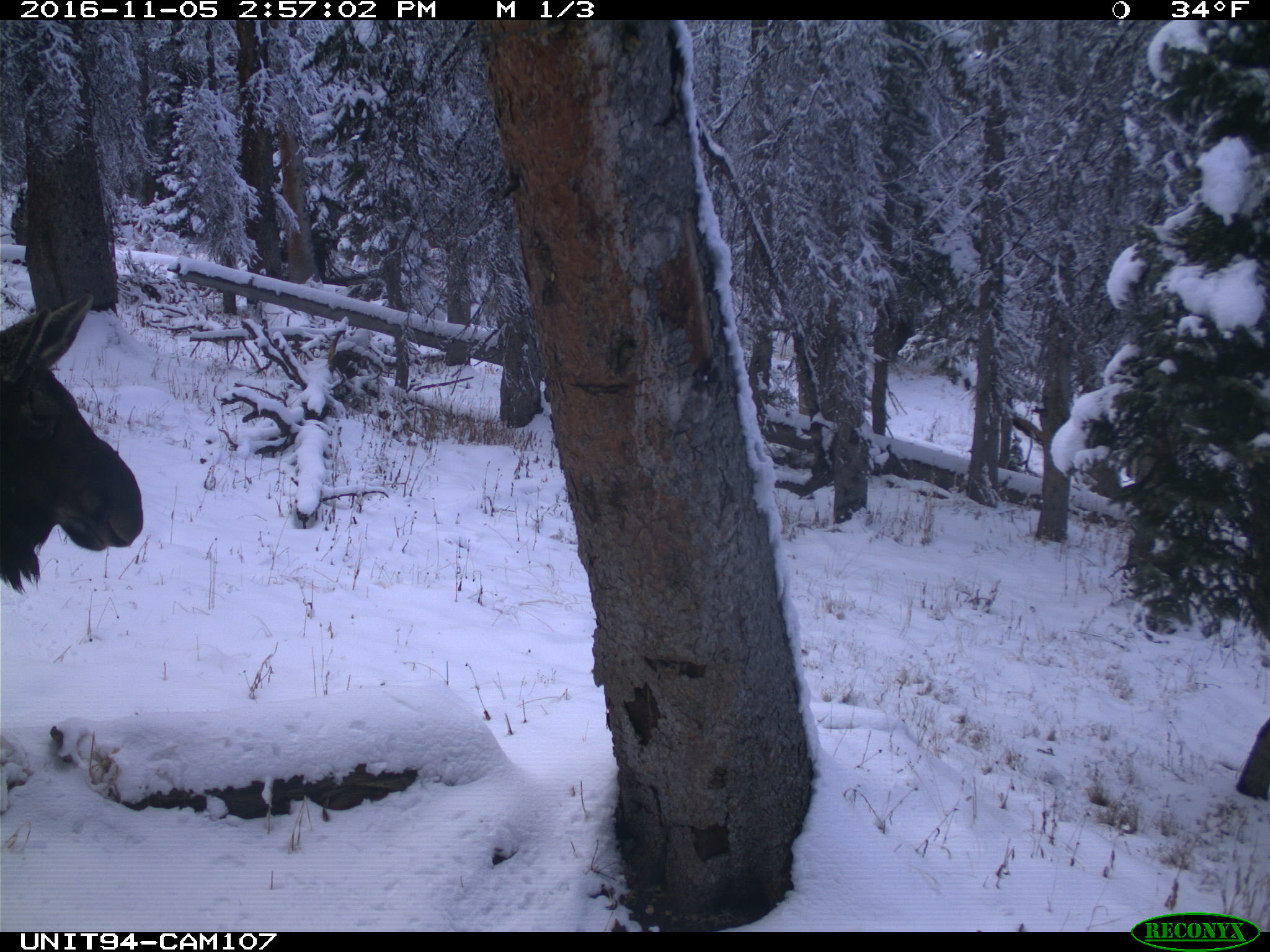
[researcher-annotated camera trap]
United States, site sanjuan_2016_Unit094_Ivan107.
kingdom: Animalia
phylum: Chordata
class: Mammalia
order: Artiodactyla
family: Cervidae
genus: Alces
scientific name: Alces alces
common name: moose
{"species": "Alces alces (moose)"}